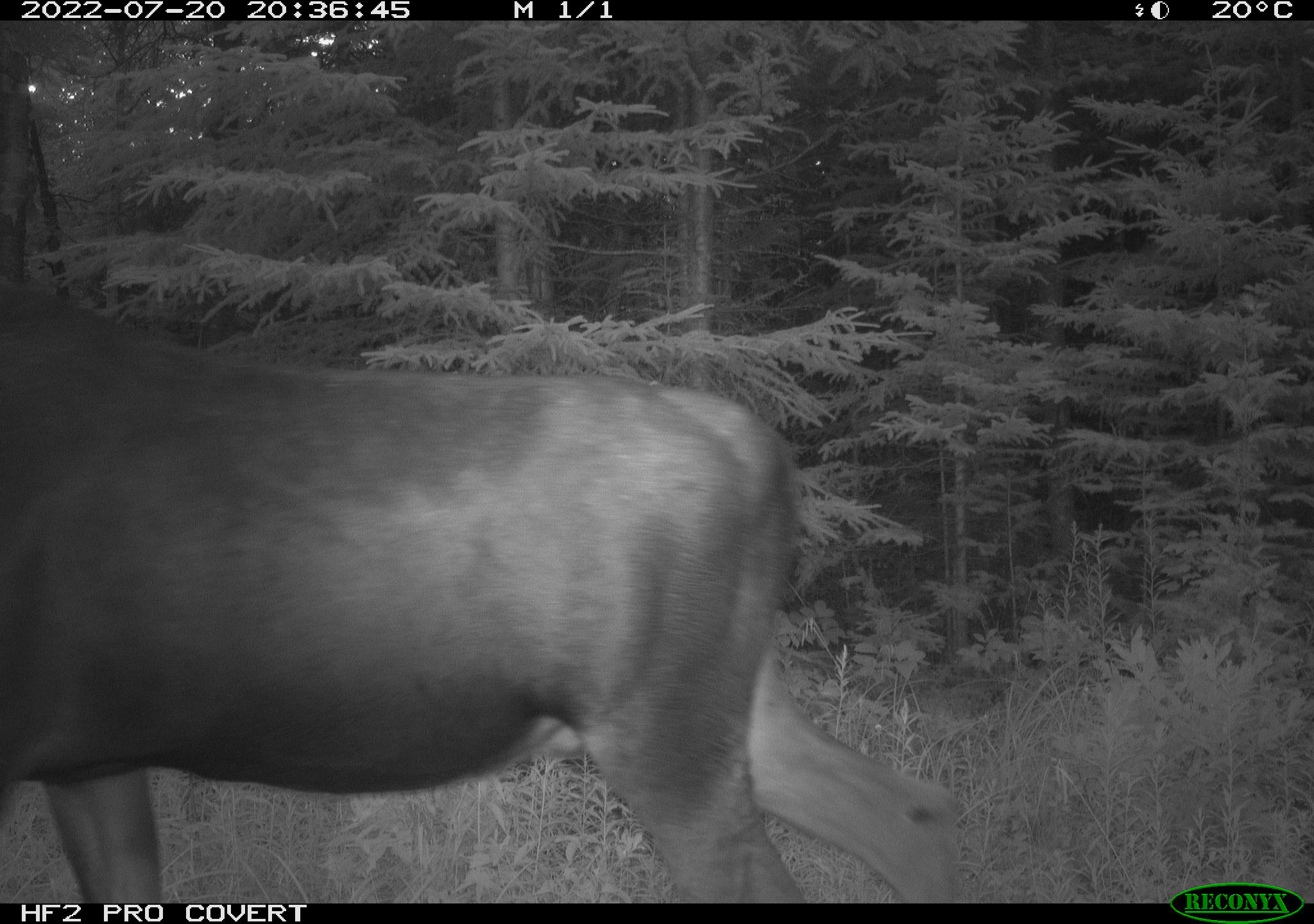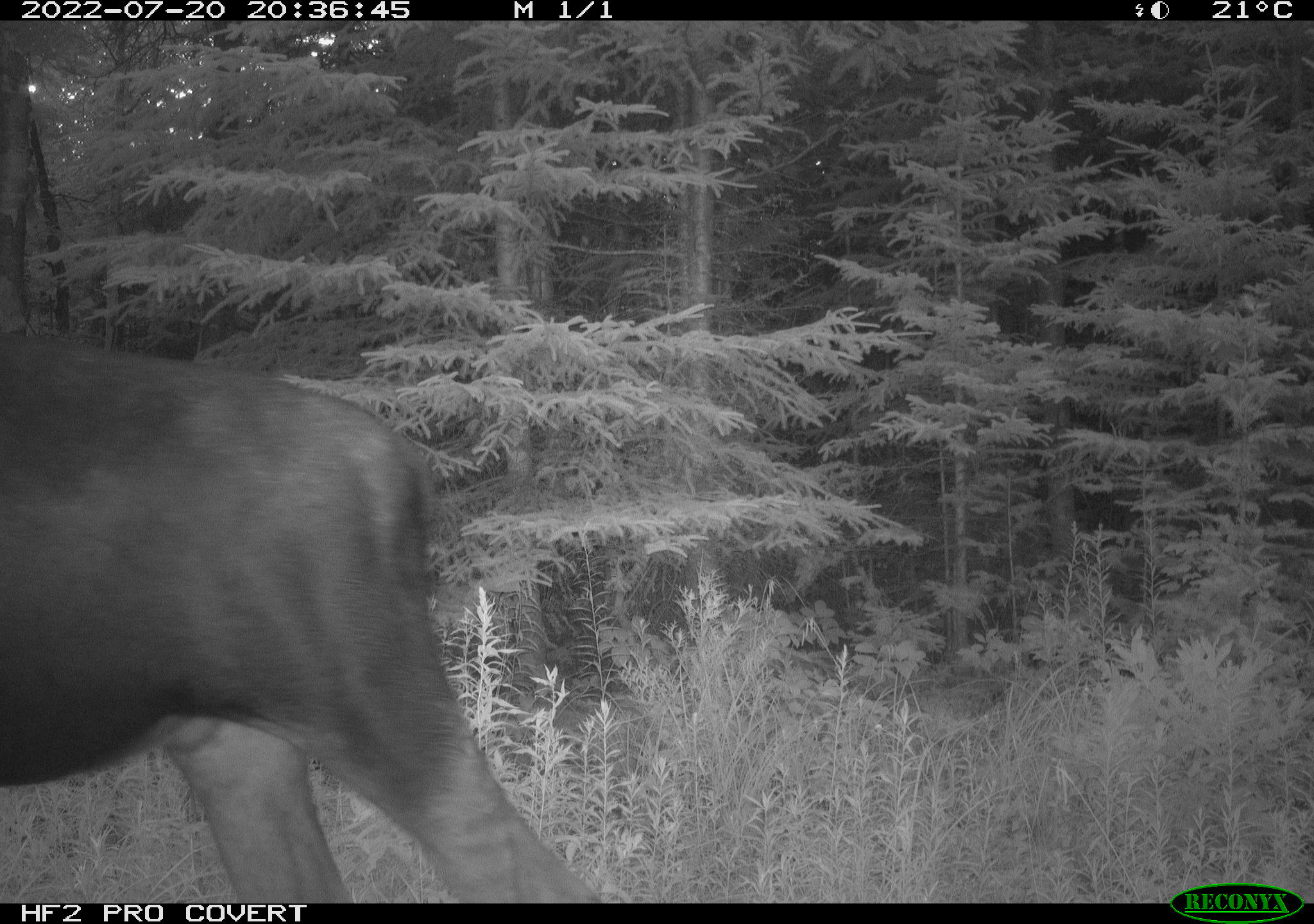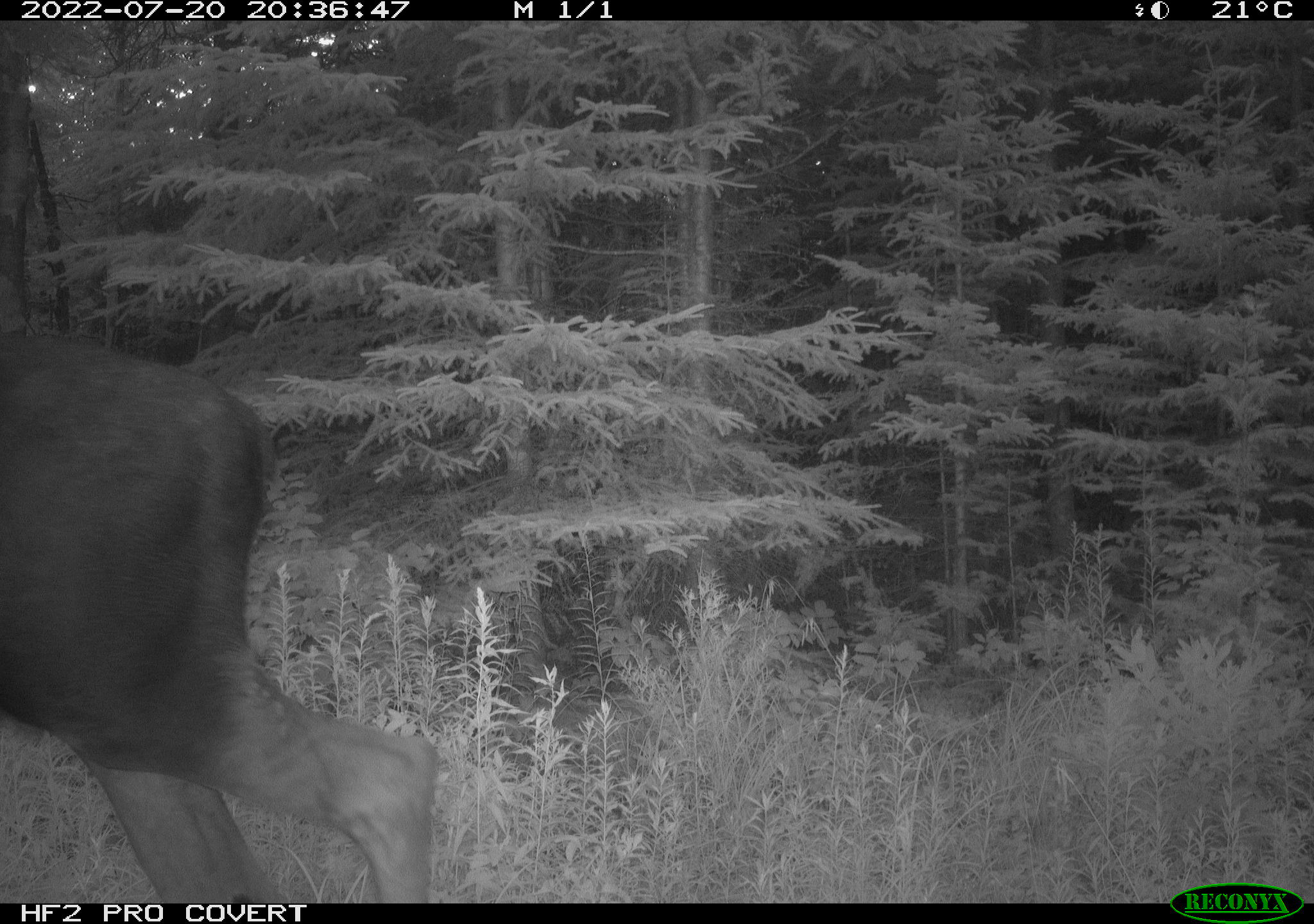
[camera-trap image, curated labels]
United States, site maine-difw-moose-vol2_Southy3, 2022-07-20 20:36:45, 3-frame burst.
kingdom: Animalia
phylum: Chordata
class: Mammalia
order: Artiodactyla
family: Cervidae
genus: Alces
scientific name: Alces alces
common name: moose